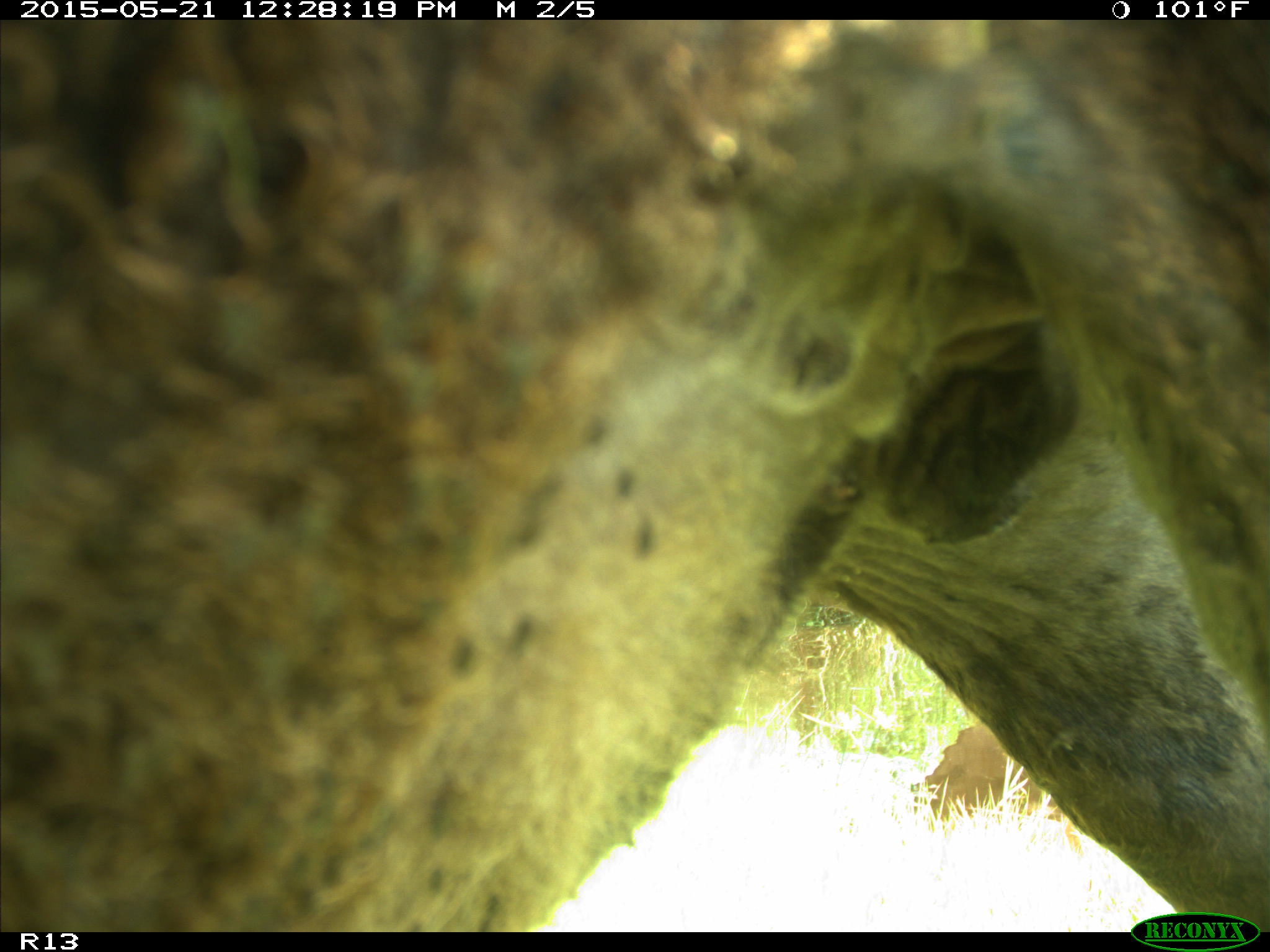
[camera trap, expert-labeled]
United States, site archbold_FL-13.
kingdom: Animalia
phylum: Chordata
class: Mammalia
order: Artiodactyla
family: Bovidae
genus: Bos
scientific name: Bos taurus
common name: domestic cow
Bos taurus (domestic cow).